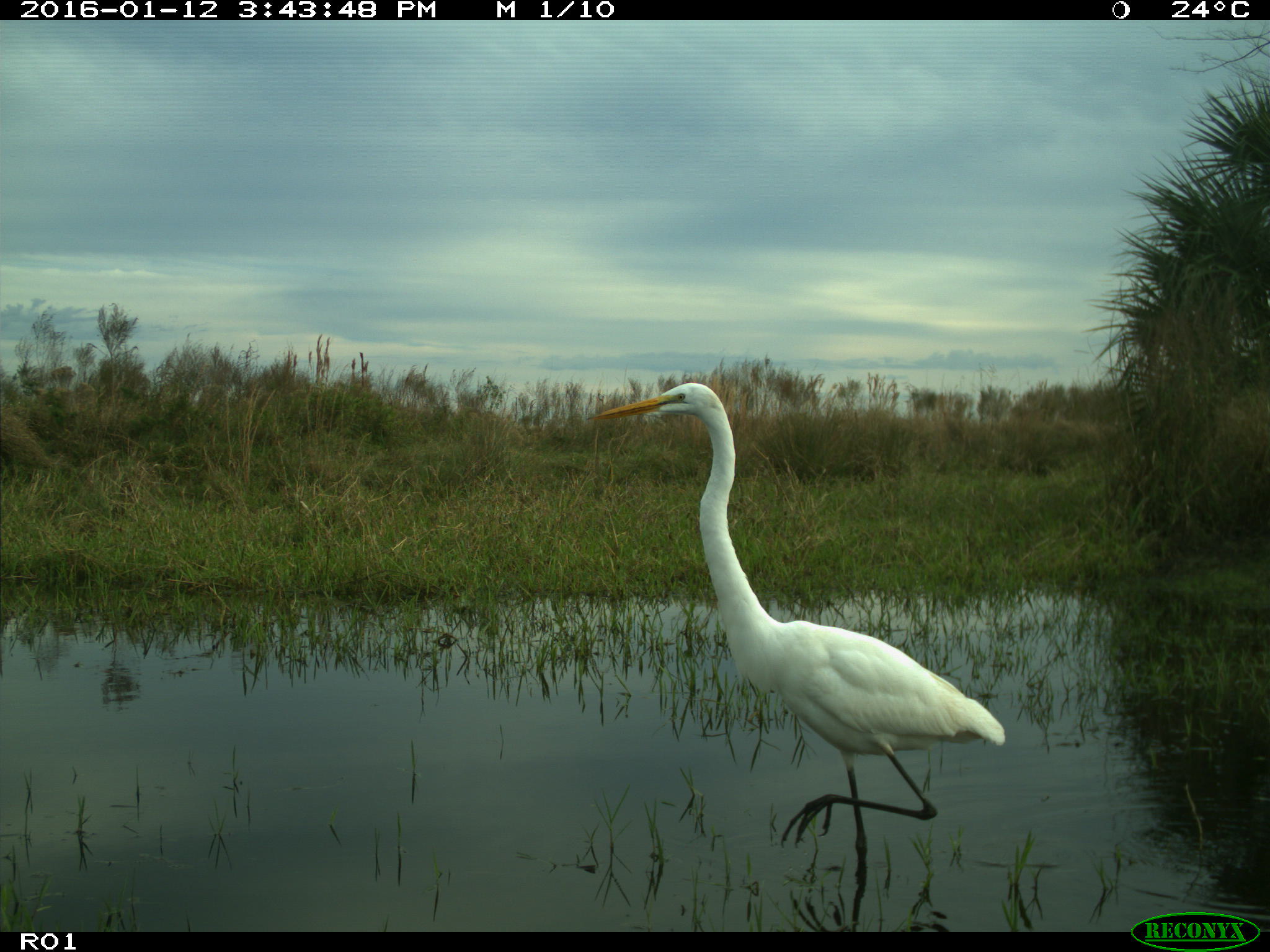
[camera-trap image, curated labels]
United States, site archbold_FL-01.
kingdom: Animalia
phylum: Chordata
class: Aves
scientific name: Aves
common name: birds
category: unidentified bird